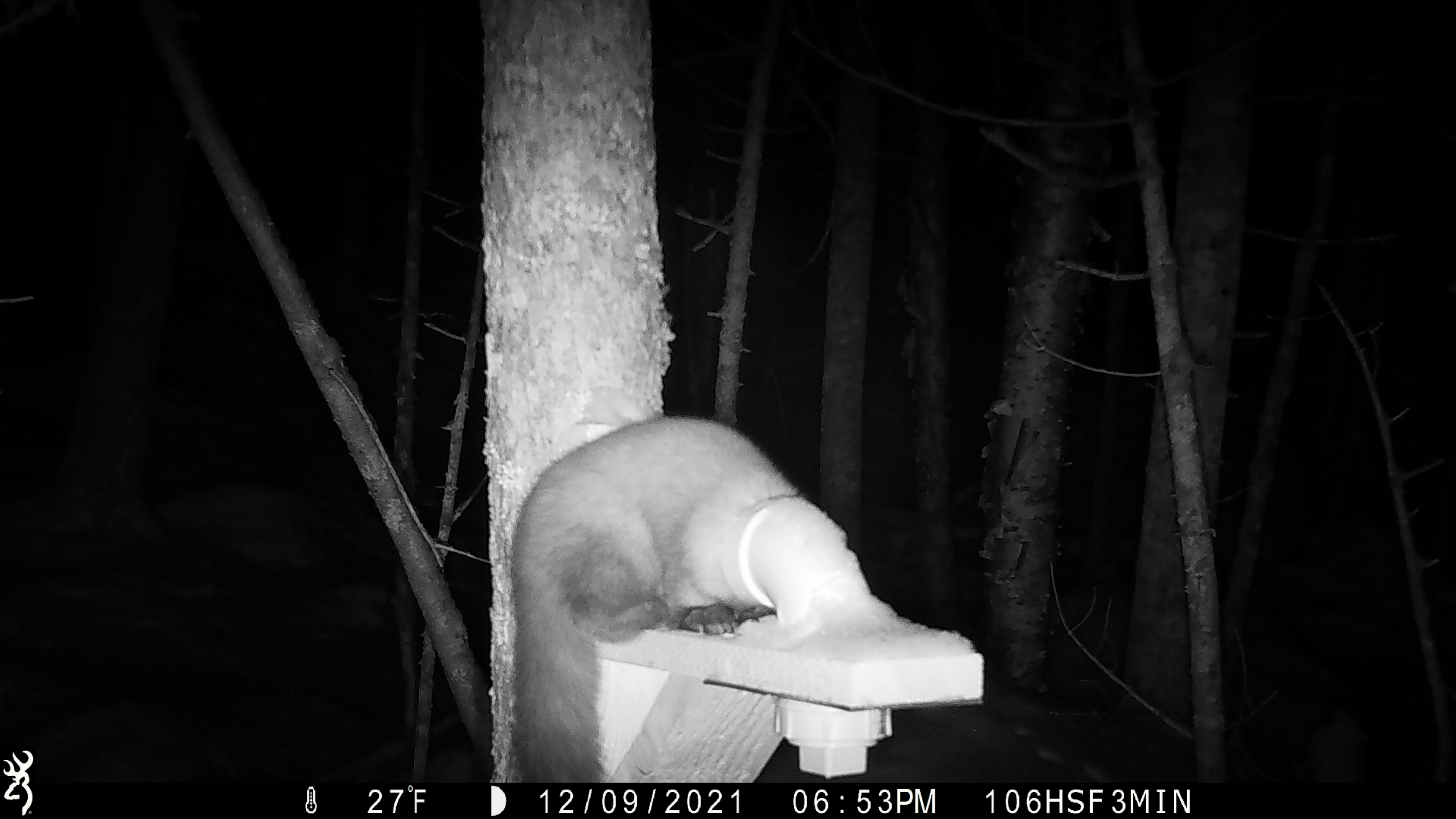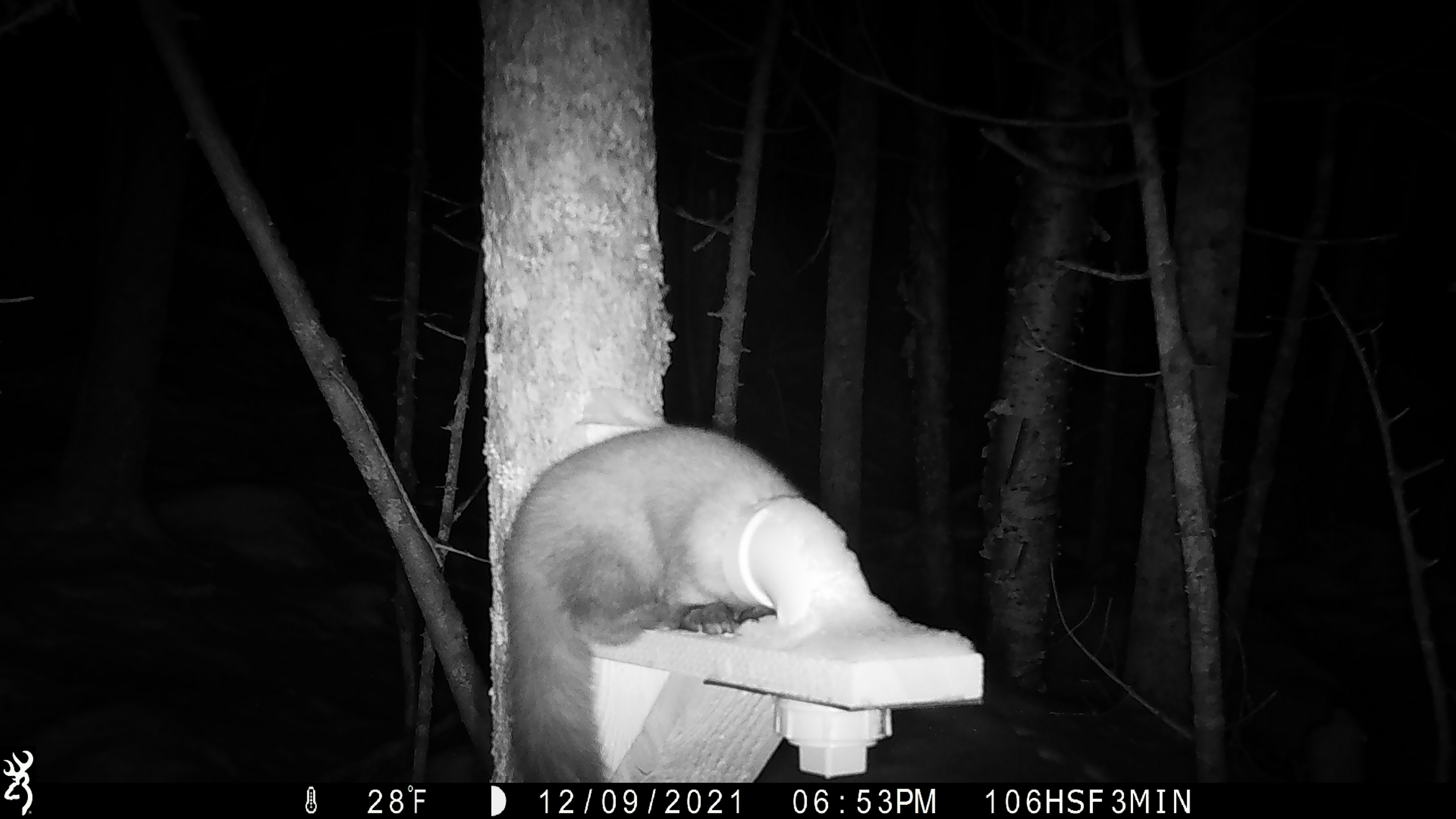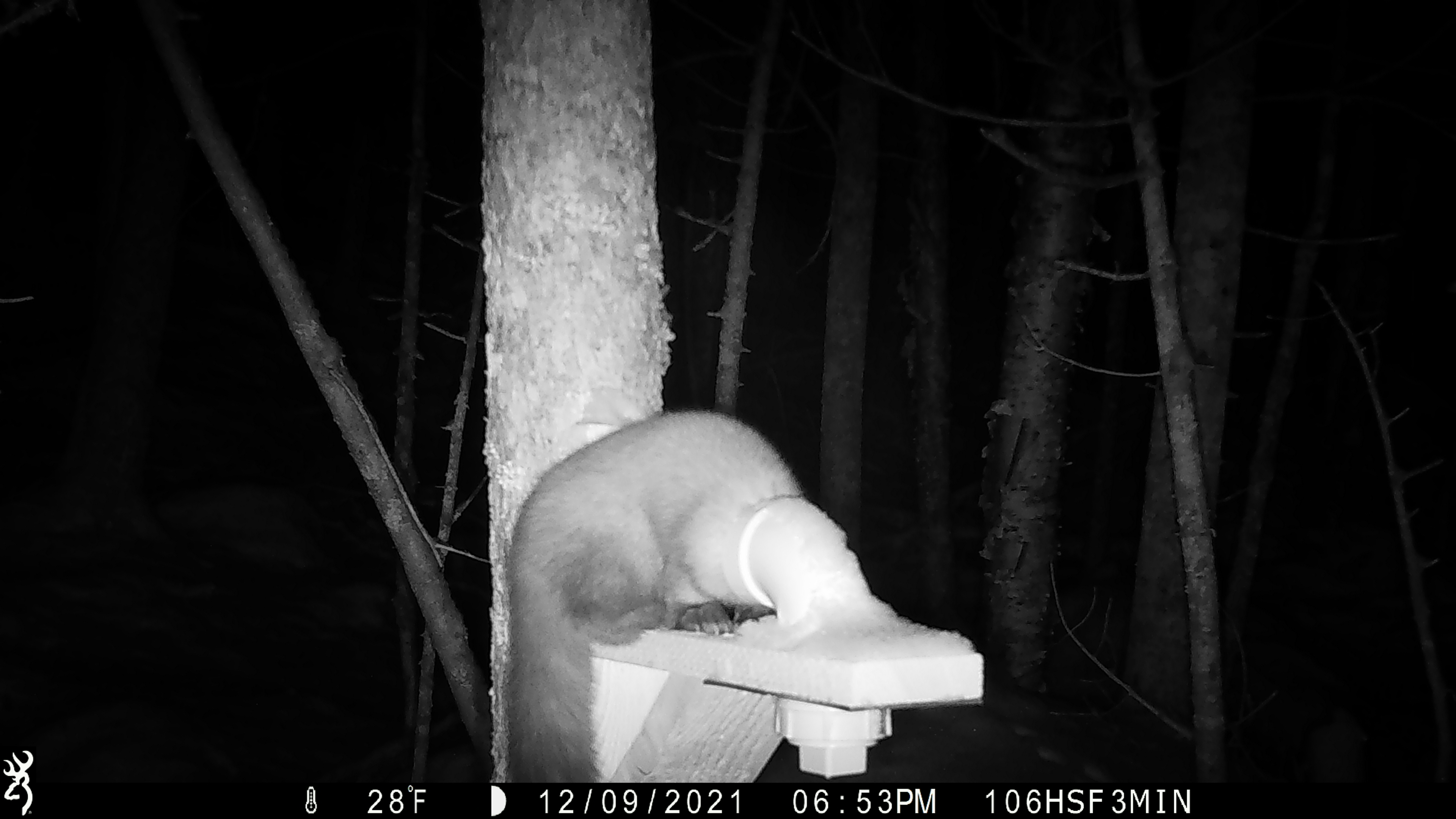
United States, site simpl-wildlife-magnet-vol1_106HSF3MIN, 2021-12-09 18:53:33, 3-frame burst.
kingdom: Animalia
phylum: Chordata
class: Mammalia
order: Carnivora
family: Mustelidae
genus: Martes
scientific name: Martes americana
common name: american marten